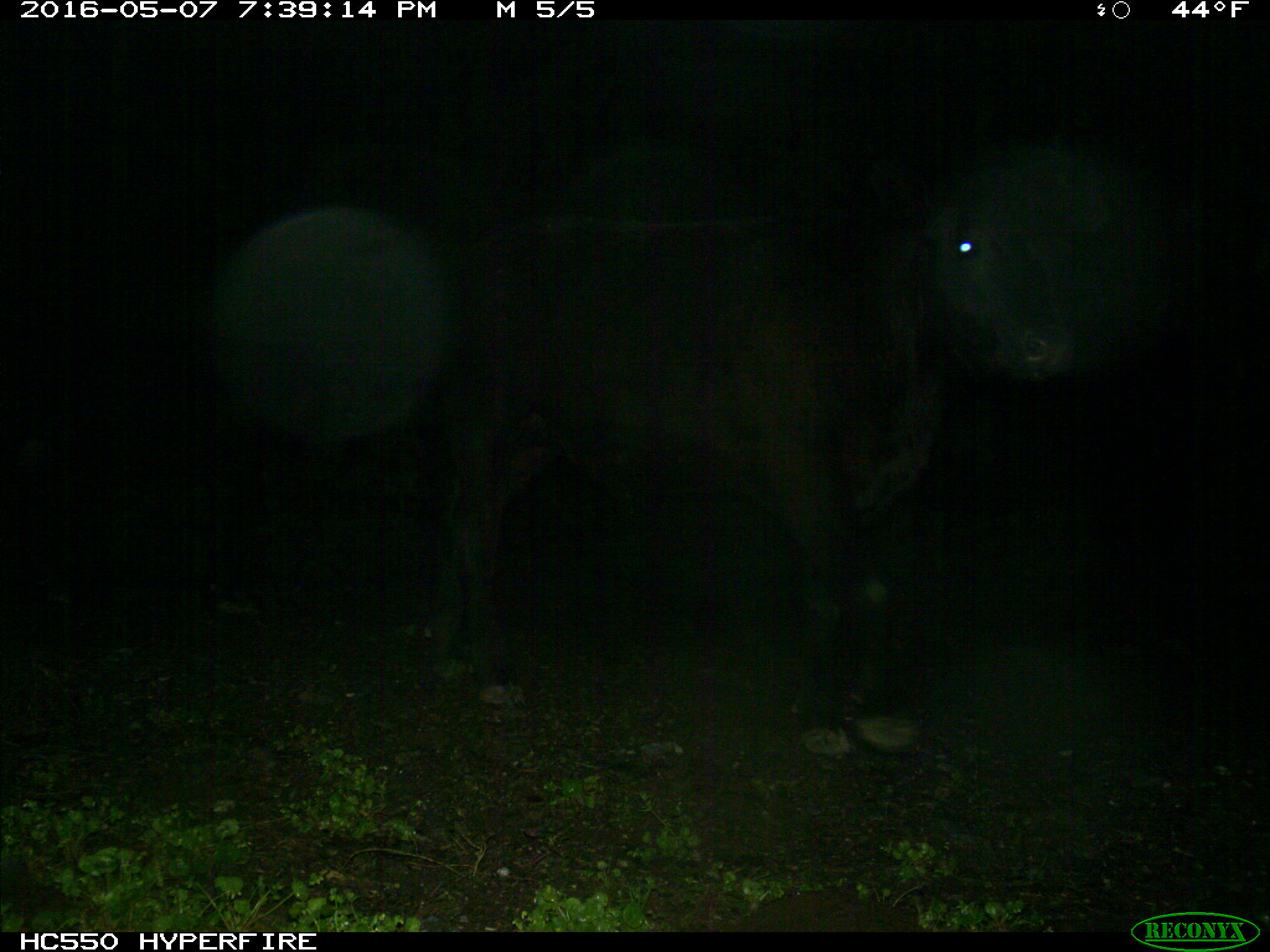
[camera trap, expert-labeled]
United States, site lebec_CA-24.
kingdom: Animalia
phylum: Chordata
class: Mammalia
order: Artiodactyla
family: Bovidae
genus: Bos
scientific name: Bos taurus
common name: domestic cow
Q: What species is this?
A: Bos taurus (domestic cow).